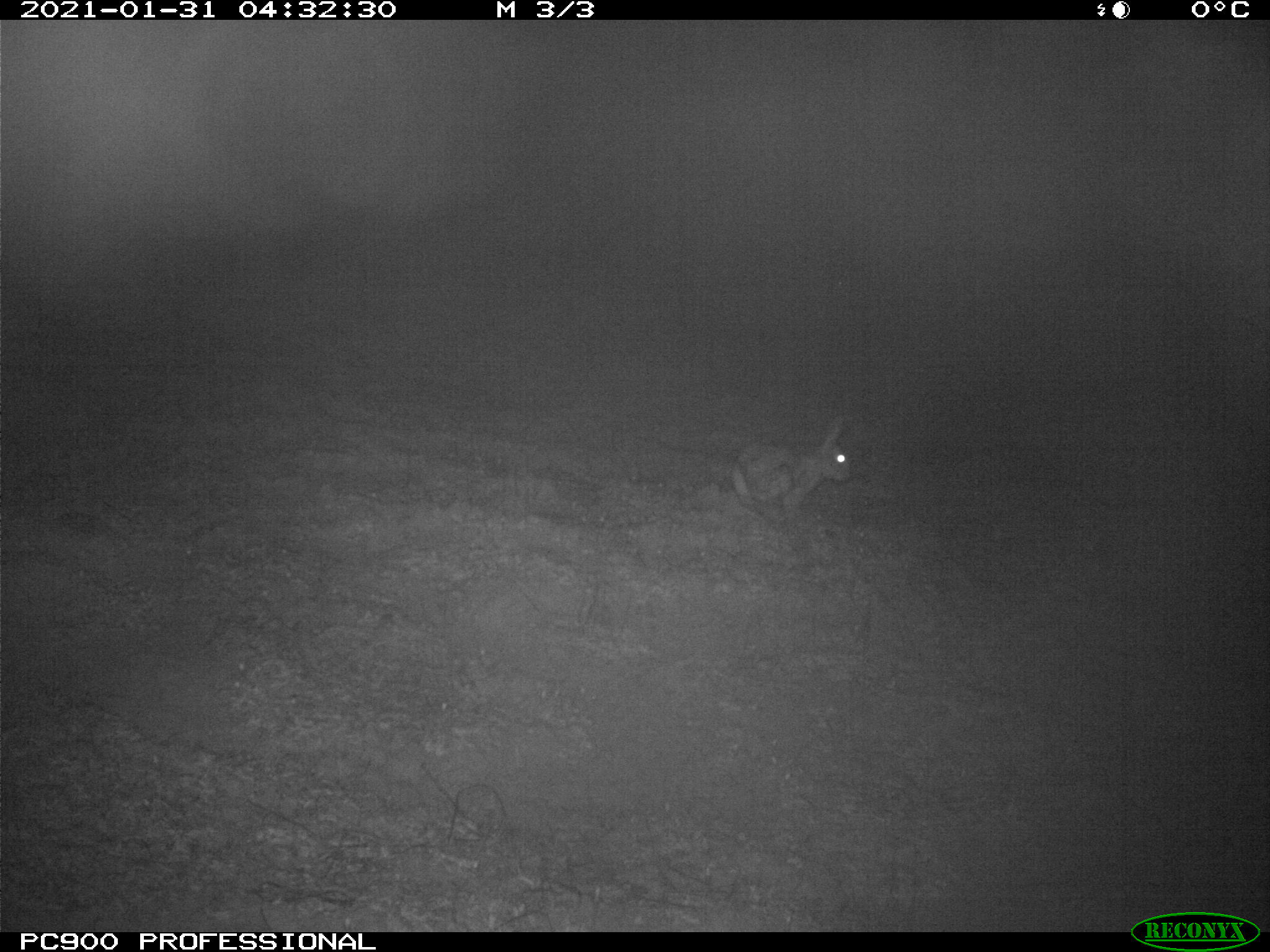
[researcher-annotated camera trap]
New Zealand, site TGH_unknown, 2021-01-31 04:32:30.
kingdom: Animalia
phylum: Chordata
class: Mammalia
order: Lagomorpha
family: Leporidae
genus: Oryctolagus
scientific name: Oryctolagus cuniculus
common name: european rabbit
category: rabbit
Rabbit (european rabbit) (Oryctolagus cuniculus).